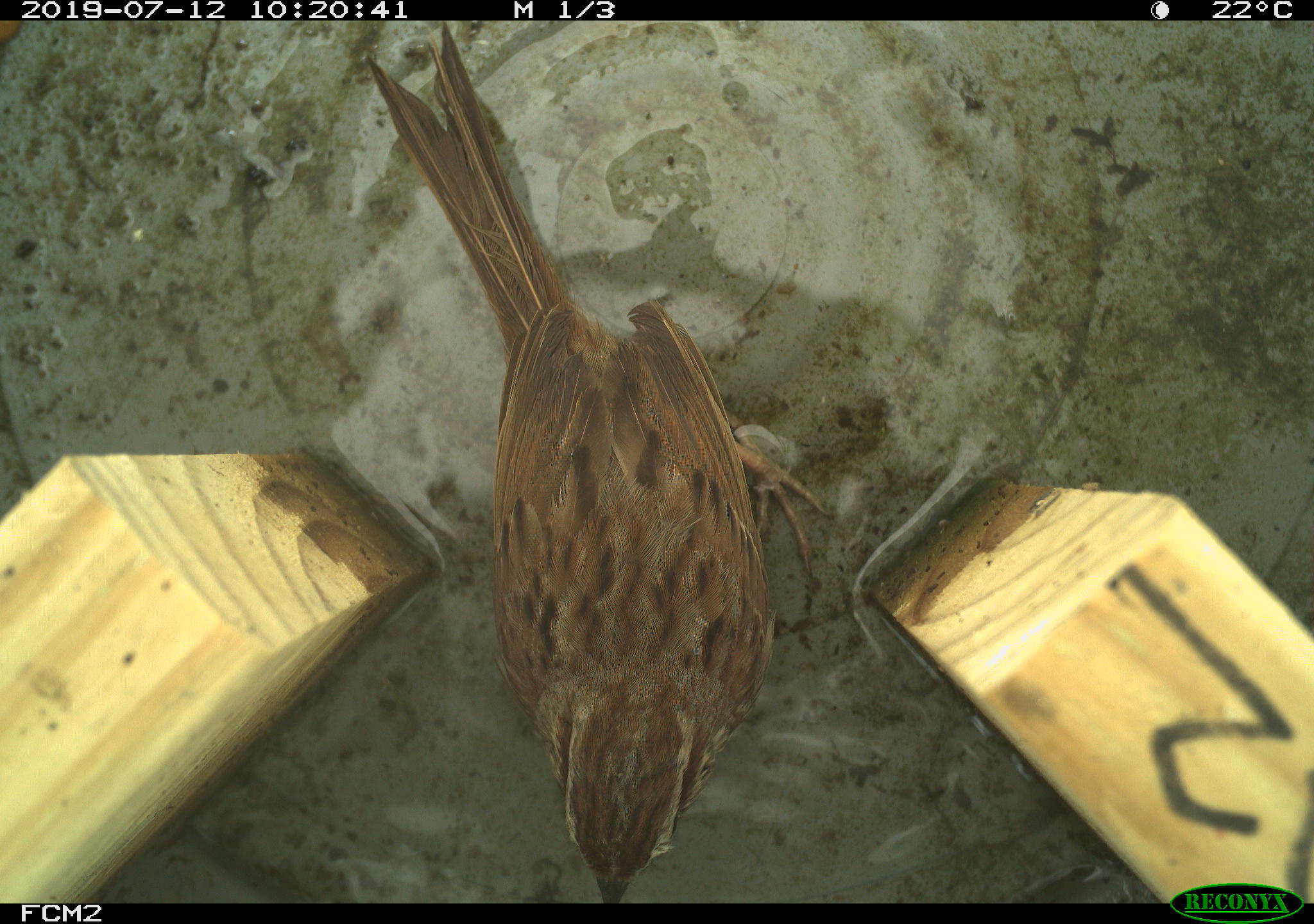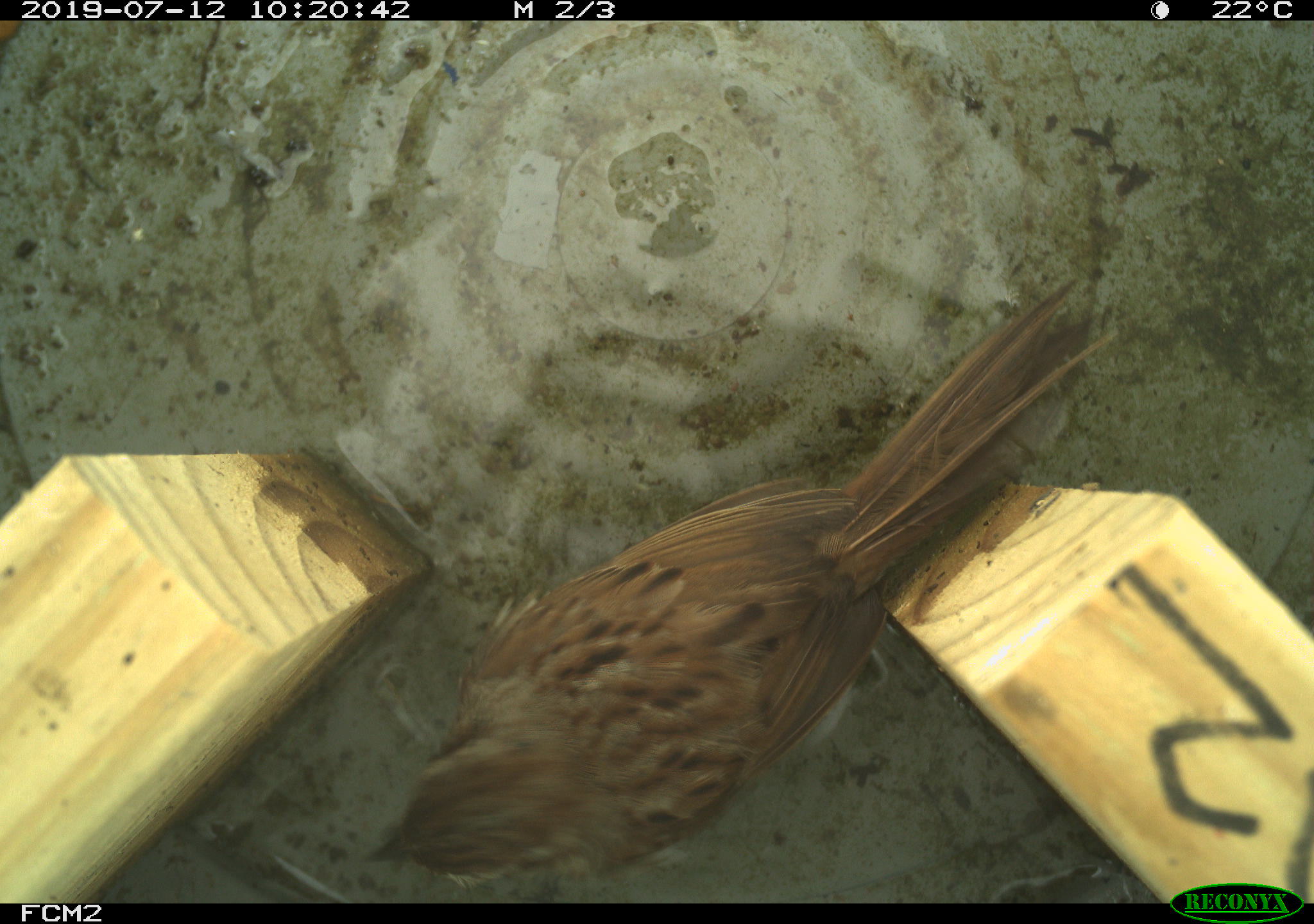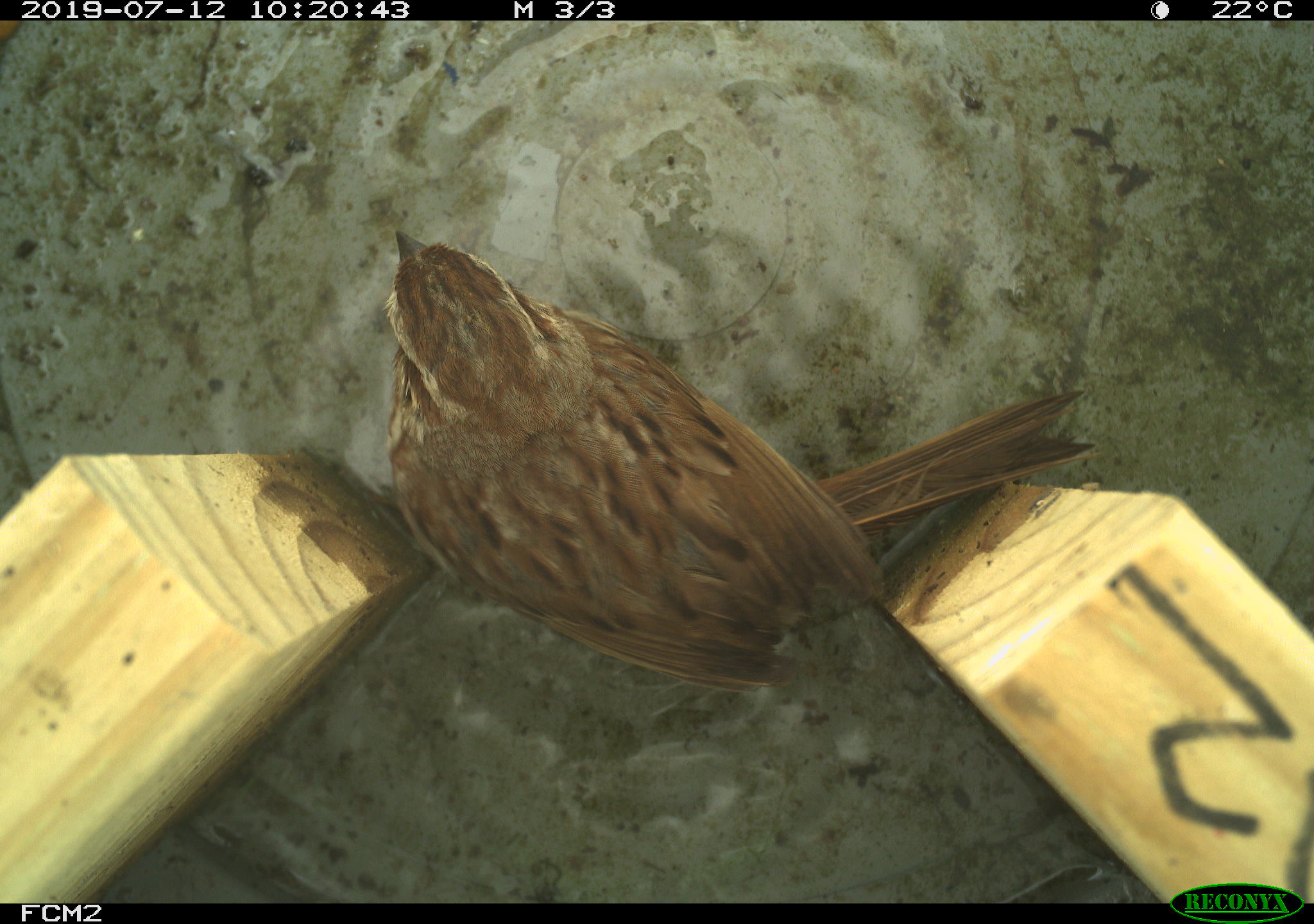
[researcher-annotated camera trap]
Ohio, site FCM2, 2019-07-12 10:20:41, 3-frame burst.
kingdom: Animalia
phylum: Chordata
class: Aves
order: Passeriformes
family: Passerellidae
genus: Melospiza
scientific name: Melospiza melodia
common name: song sparrow